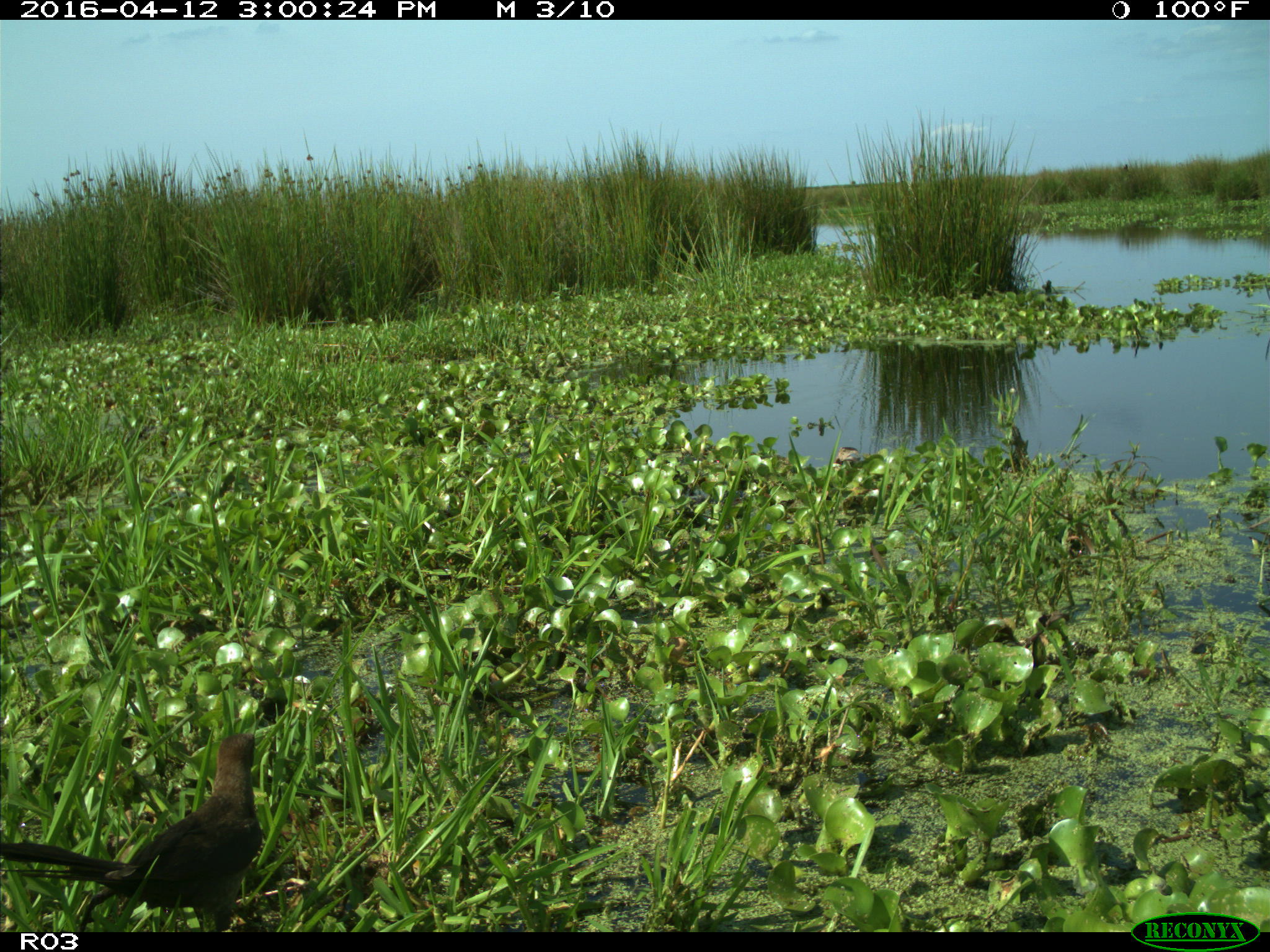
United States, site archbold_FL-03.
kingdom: Animalia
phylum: Chordata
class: Aves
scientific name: Aves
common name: birds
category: unidentified bird